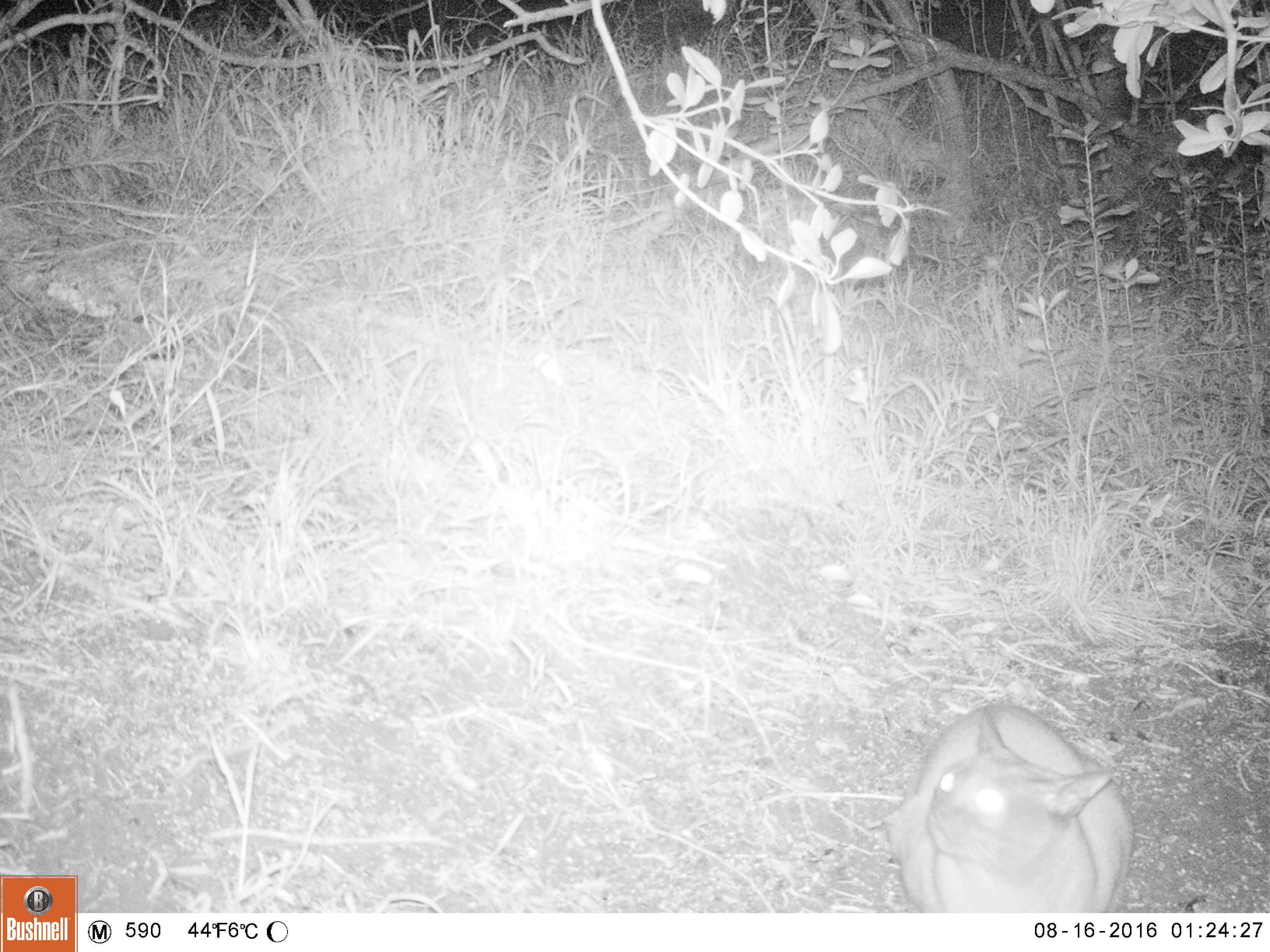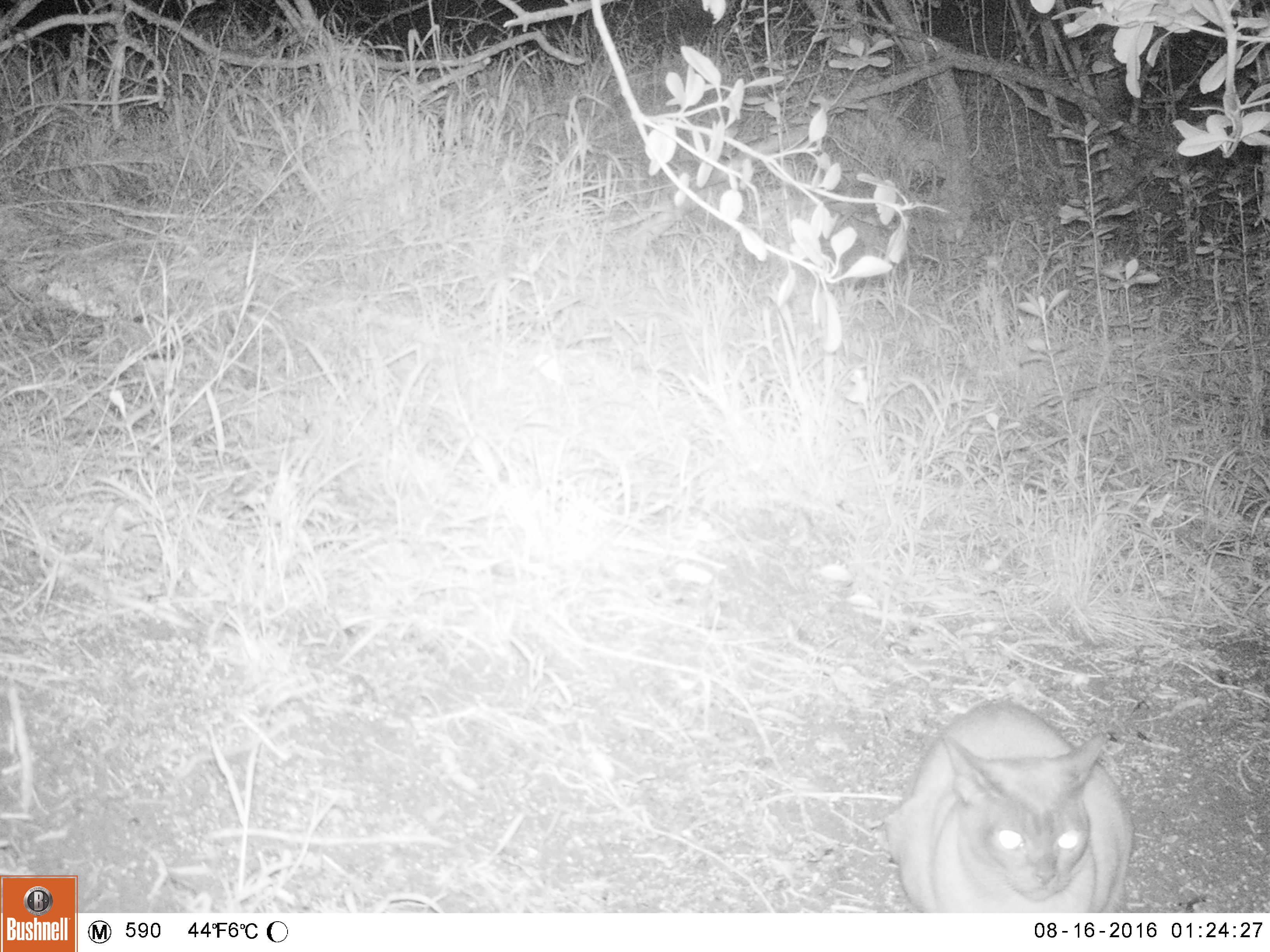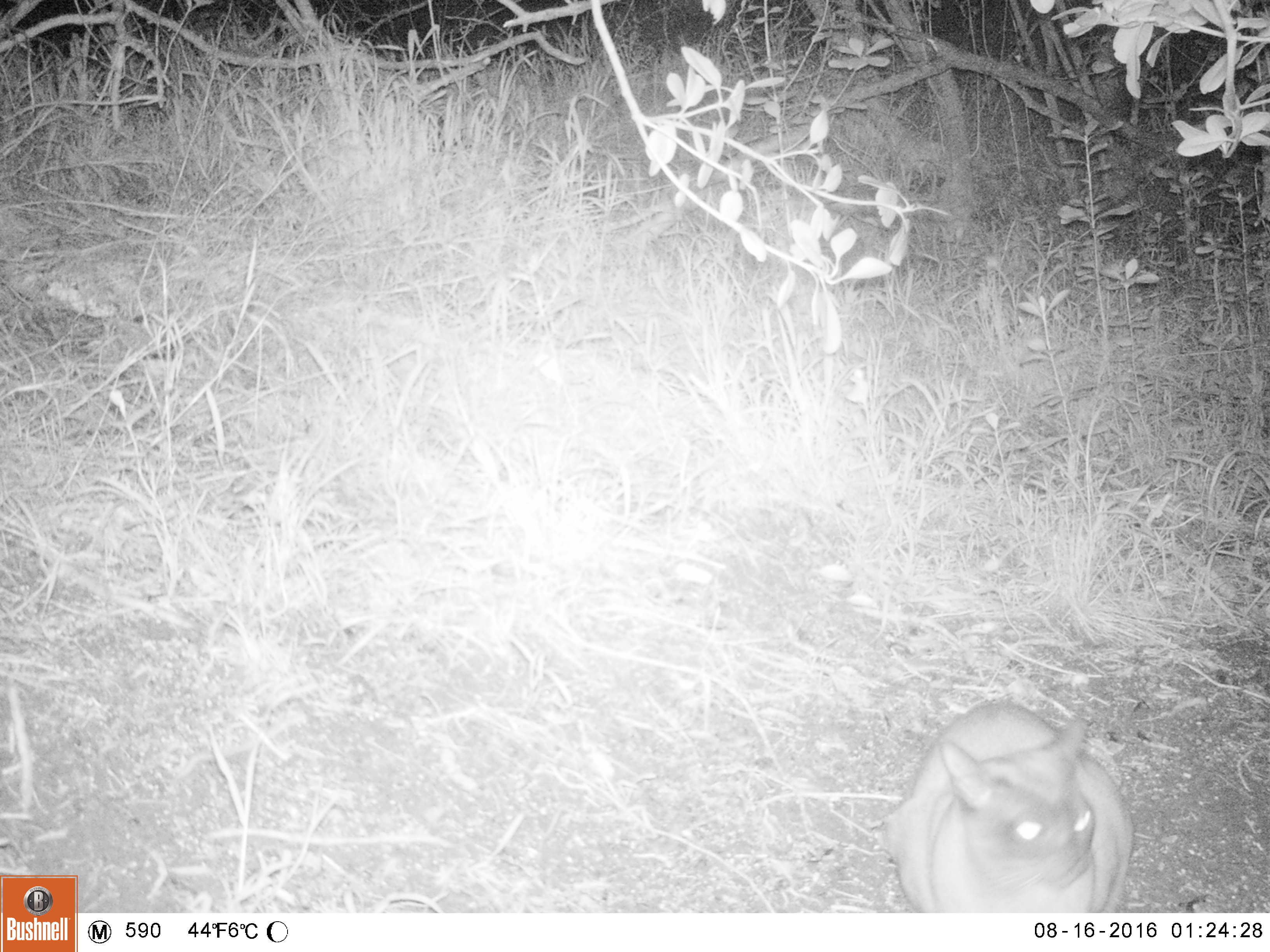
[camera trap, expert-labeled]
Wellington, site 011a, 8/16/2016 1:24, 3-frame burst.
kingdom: Animalia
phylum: Chordata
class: Mammalia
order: Carnivora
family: Felidae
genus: Felis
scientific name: Felis catus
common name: cat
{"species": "cat (Felis catus)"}